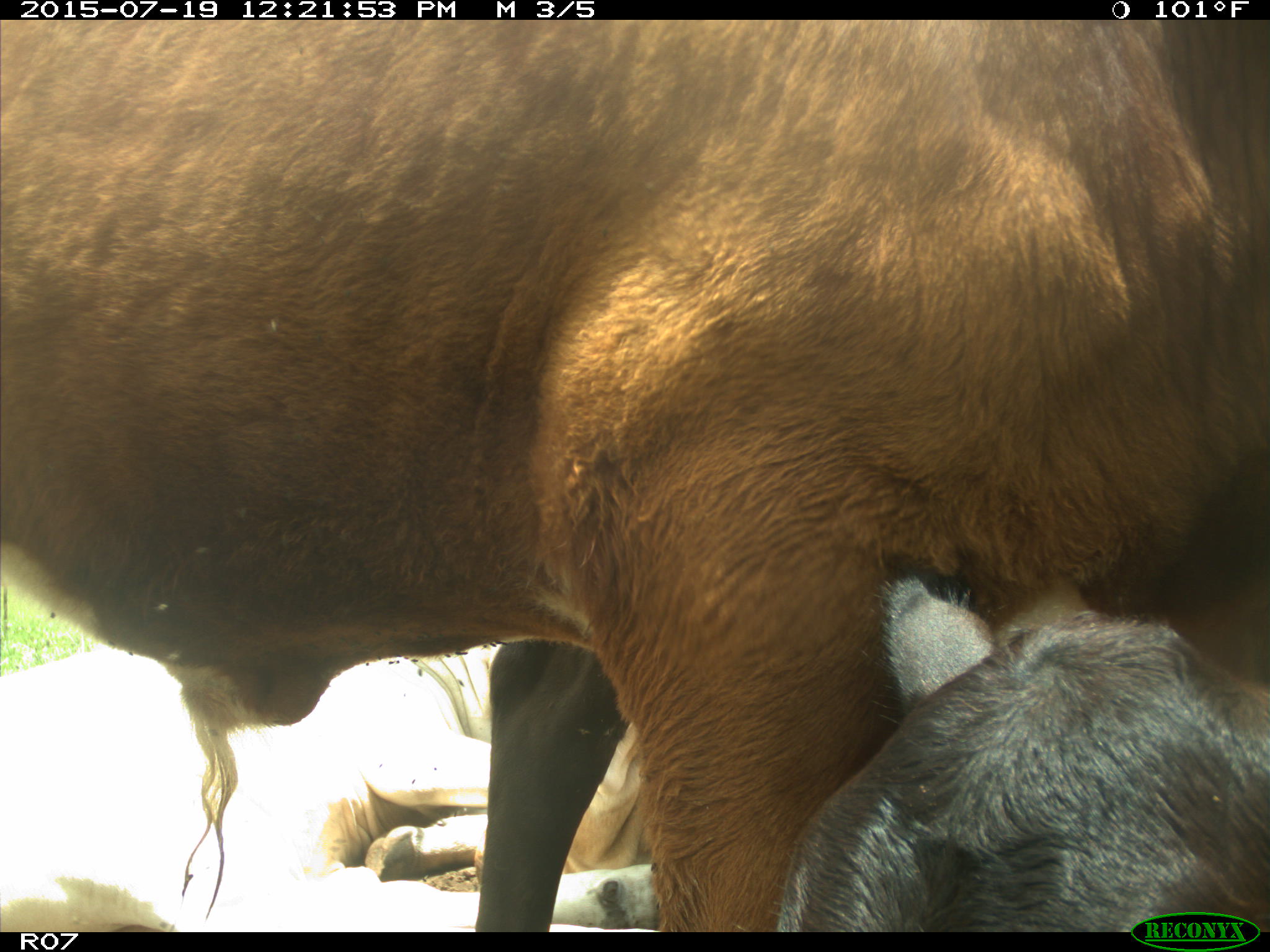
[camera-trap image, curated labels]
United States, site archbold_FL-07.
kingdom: Animalia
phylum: Chordata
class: Mammalia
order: Artiodactyla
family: Bovidae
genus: Bos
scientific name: Bos taurus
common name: domestic cow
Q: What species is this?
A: Bos taurus (domestic cow).